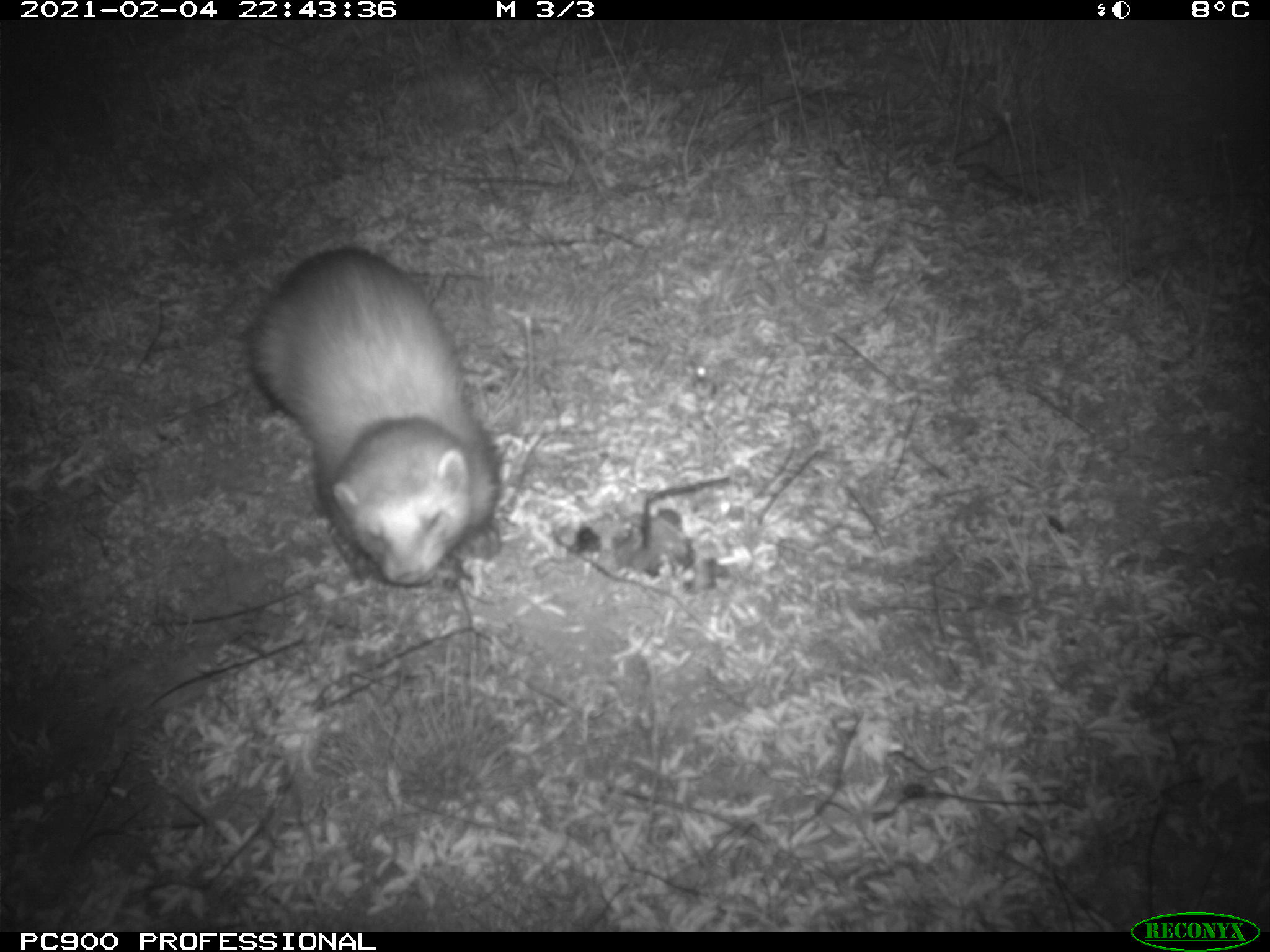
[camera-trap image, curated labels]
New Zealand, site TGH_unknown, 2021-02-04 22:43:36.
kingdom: Animalia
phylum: Chordata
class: Mammalia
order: Carnivora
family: Mustelidae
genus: Mustela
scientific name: Mustela furo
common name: ferret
Ferret (Mustela furo).